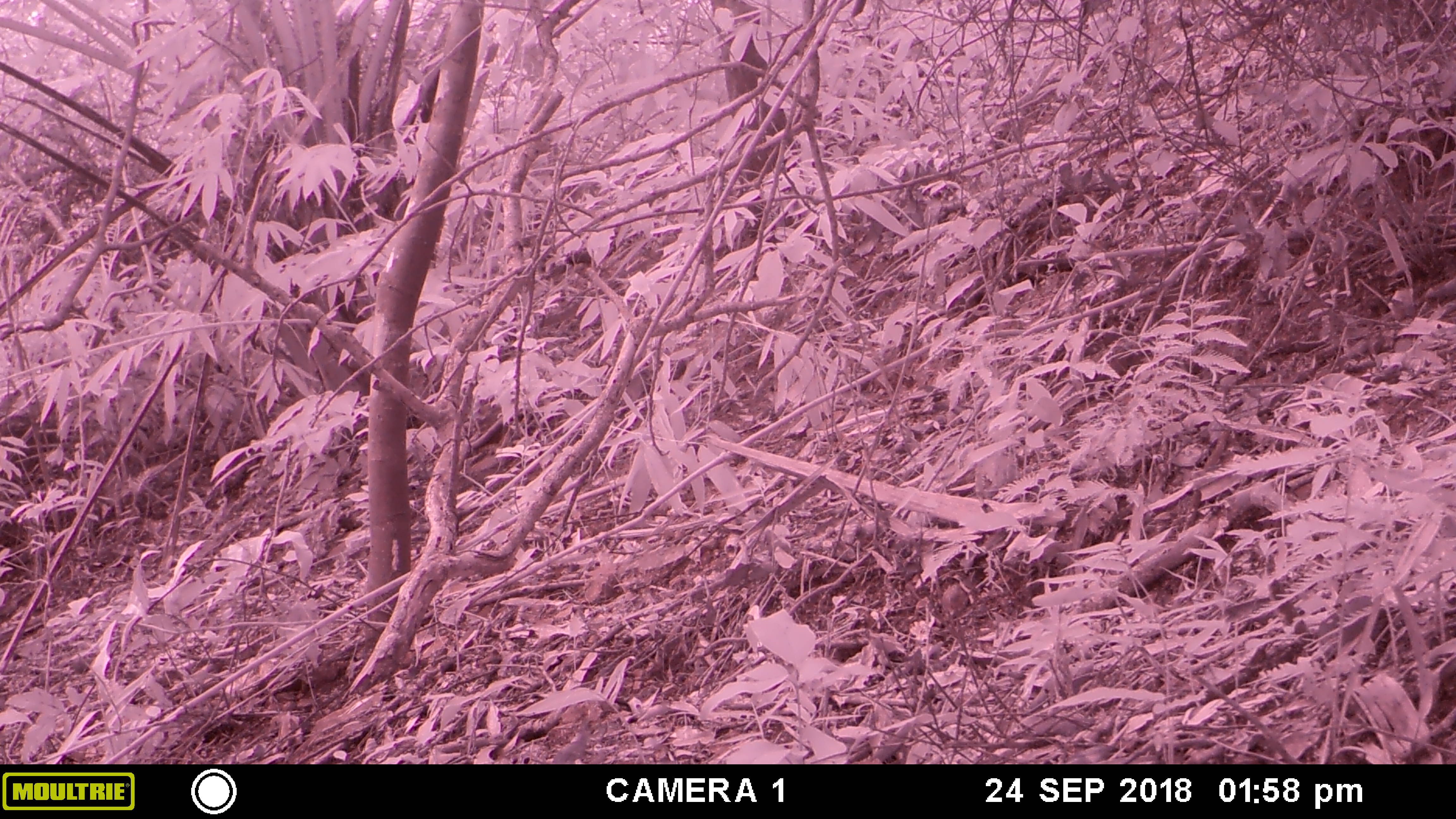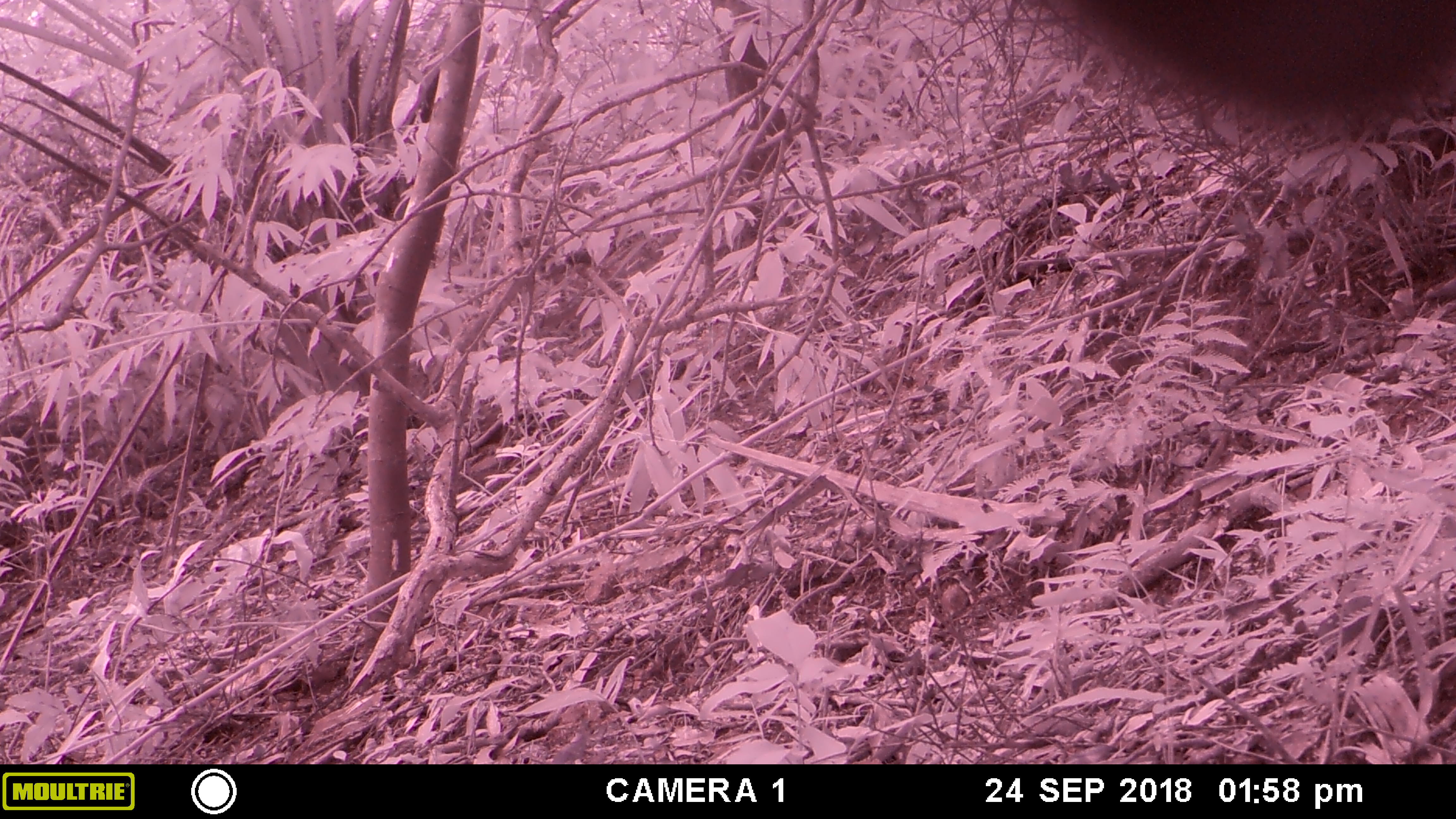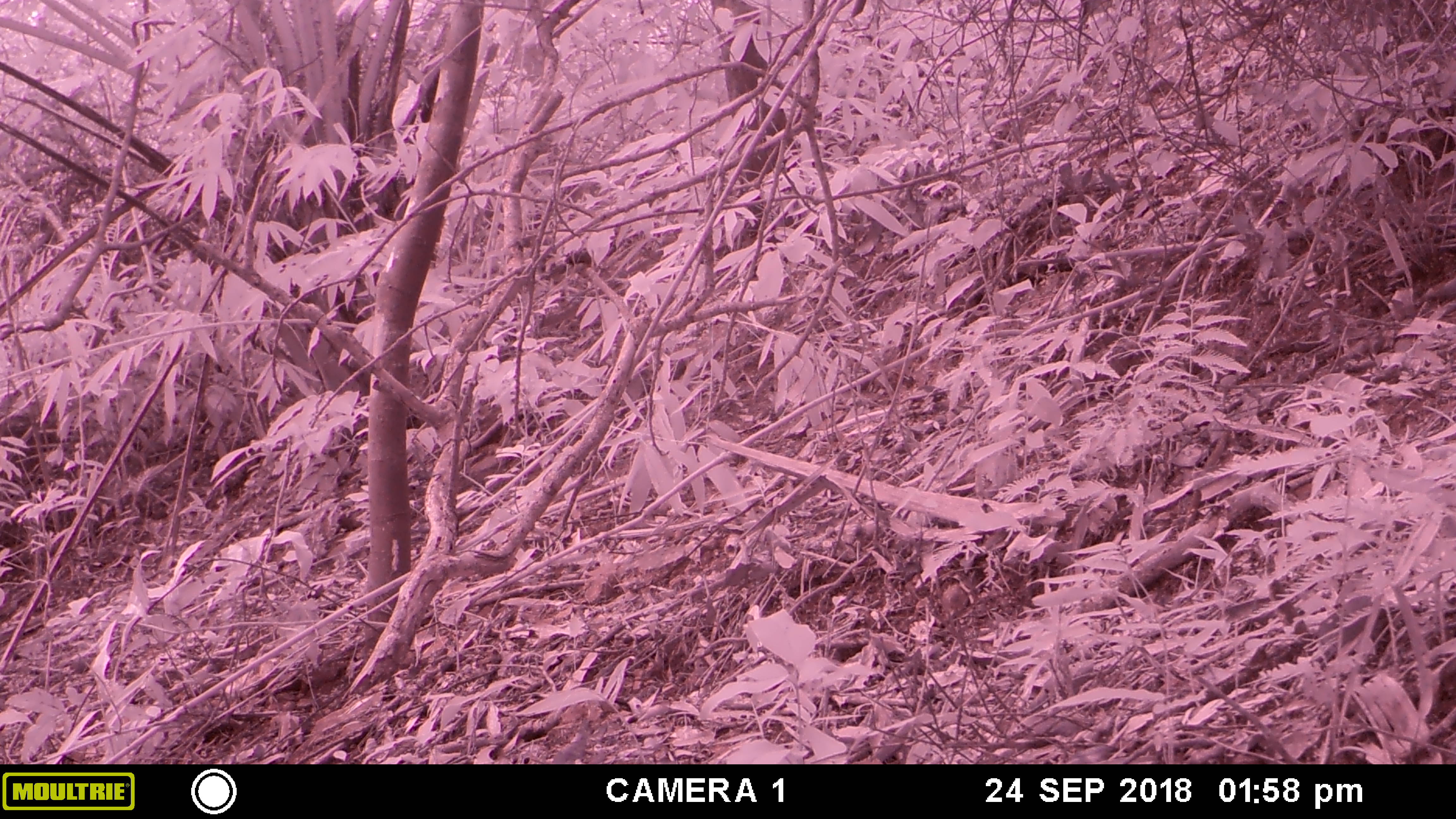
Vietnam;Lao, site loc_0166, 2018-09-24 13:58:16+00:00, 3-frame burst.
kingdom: Animalia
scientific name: Animalia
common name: animal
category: unidentified animal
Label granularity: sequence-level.